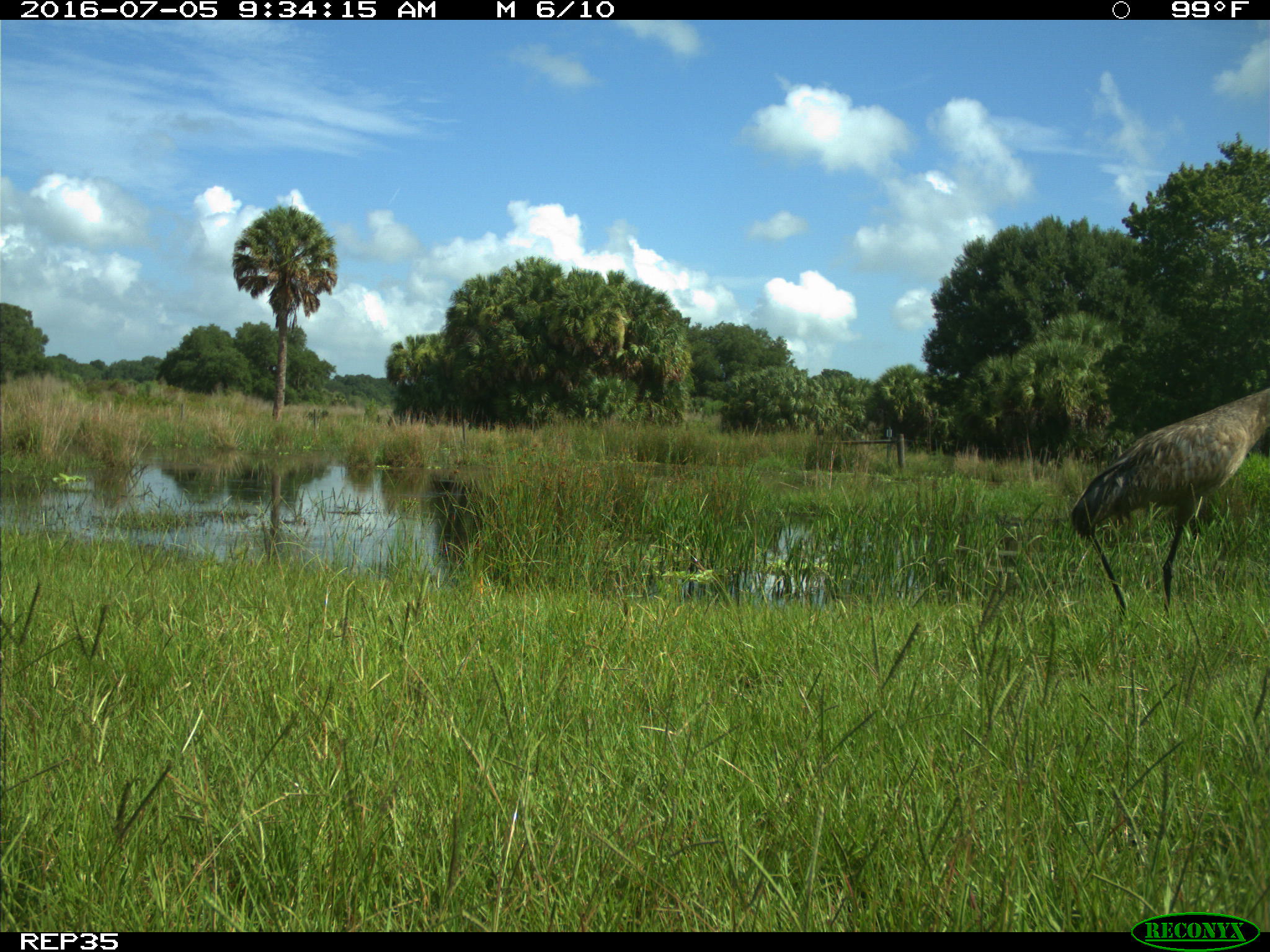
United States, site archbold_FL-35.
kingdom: Animalia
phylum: Chordata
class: Aves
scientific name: Aves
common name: birds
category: unidentified bird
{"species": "unidentified bird (birds) (Aves)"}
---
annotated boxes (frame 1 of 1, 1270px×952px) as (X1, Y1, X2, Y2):
animal: (1071, 387, 1269, 623)